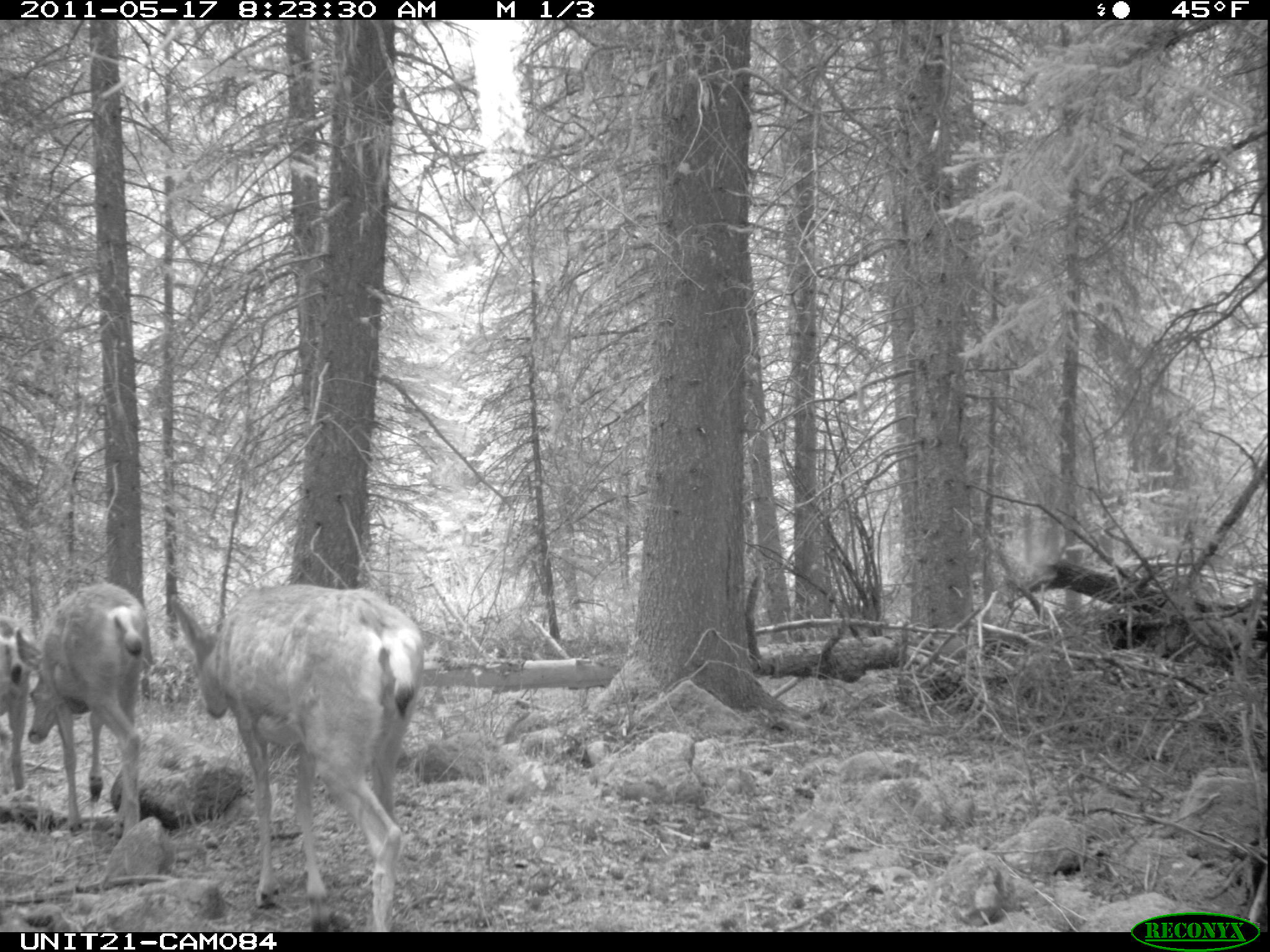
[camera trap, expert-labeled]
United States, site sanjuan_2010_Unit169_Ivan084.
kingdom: Animalia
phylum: Chordata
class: Mammalia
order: Artiodactyla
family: Cervidae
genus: Odocoileus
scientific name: Odocoileus hemionus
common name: mule deer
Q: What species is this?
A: Odocoileus hemionus (mule deer).